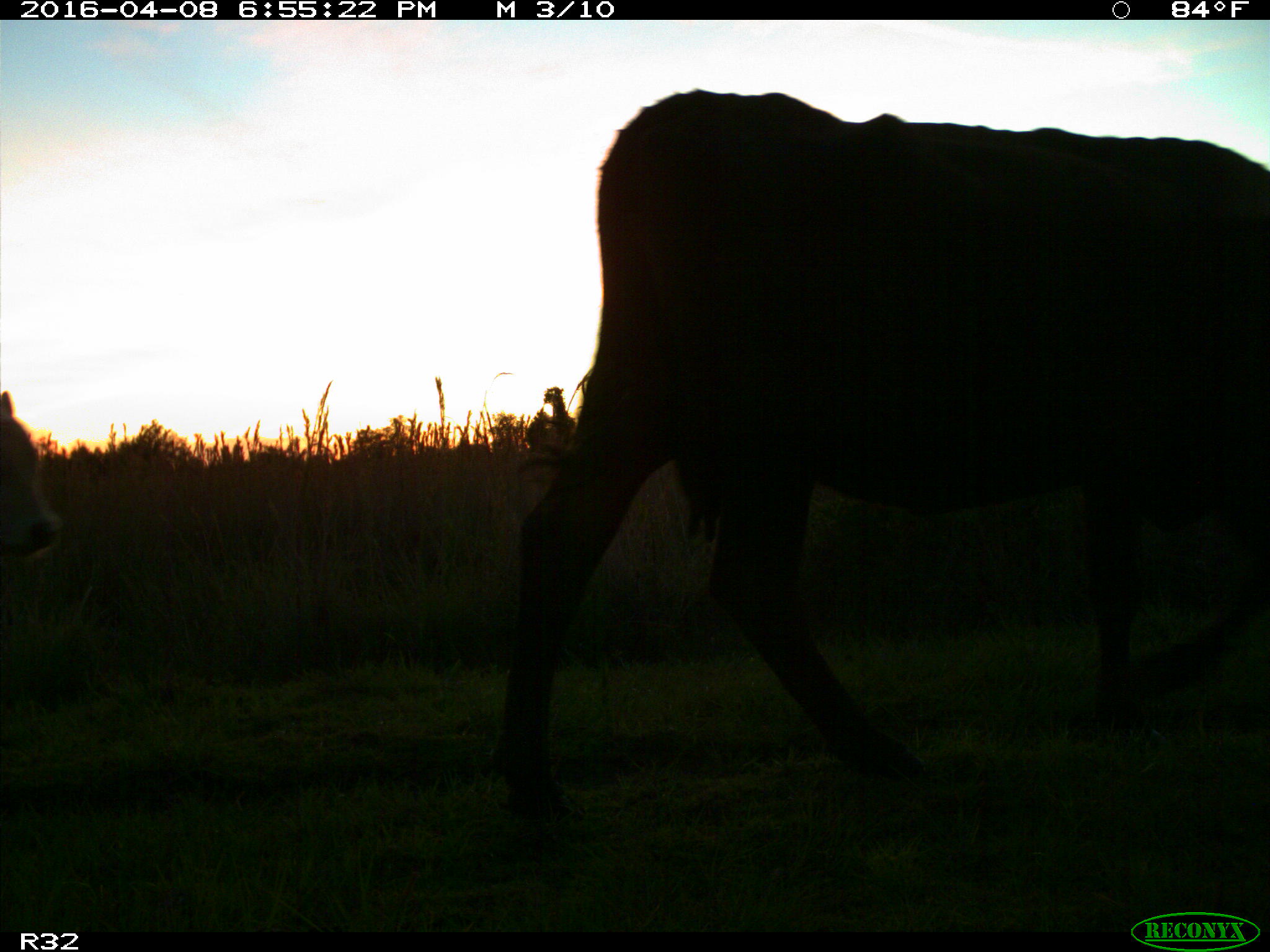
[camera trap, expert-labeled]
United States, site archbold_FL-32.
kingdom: Animalia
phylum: Chordata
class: Mammalia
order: Artiodactyla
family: Bovidae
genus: Bos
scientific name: Bos taurus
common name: domestic cow